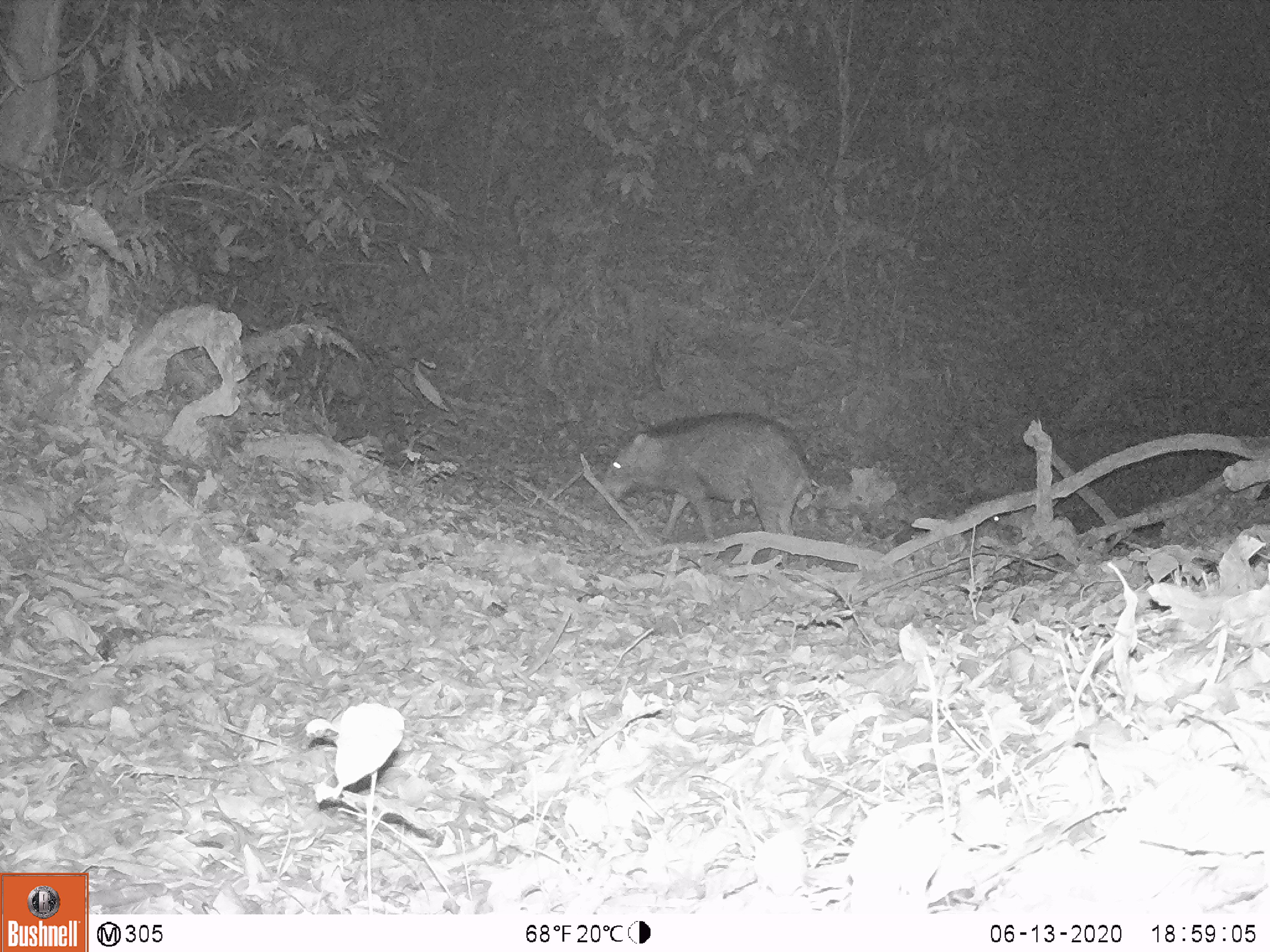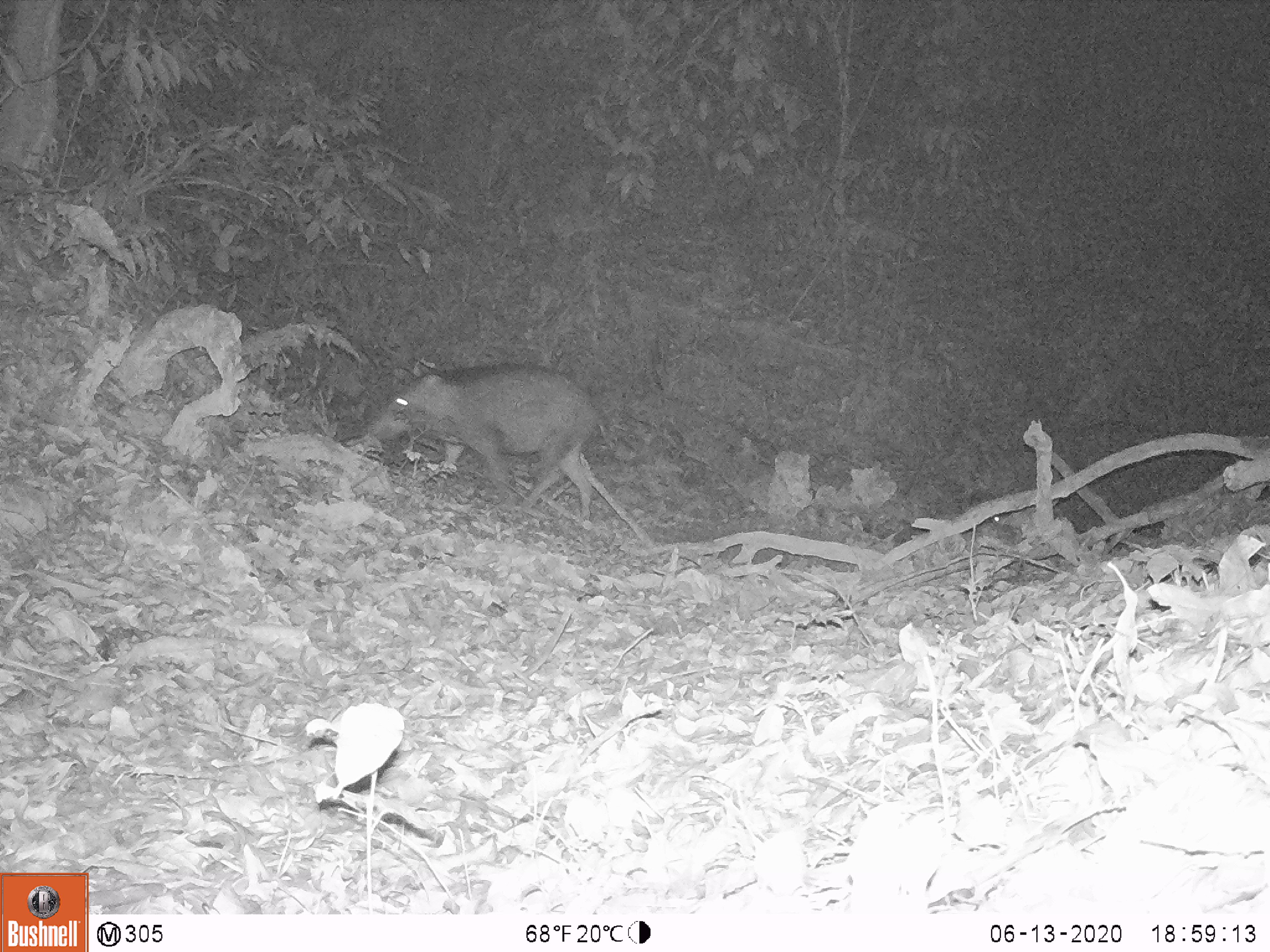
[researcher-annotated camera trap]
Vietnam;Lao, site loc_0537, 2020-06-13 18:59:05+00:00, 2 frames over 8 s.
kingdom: Animalia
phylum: Chordata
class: Mammalia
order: Artiodactyla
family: Suidae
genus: Sus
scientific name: Sus scrofa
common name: eurasian wild pig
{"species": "eurasian wild pig (Sus scrofa)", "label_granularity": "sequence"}